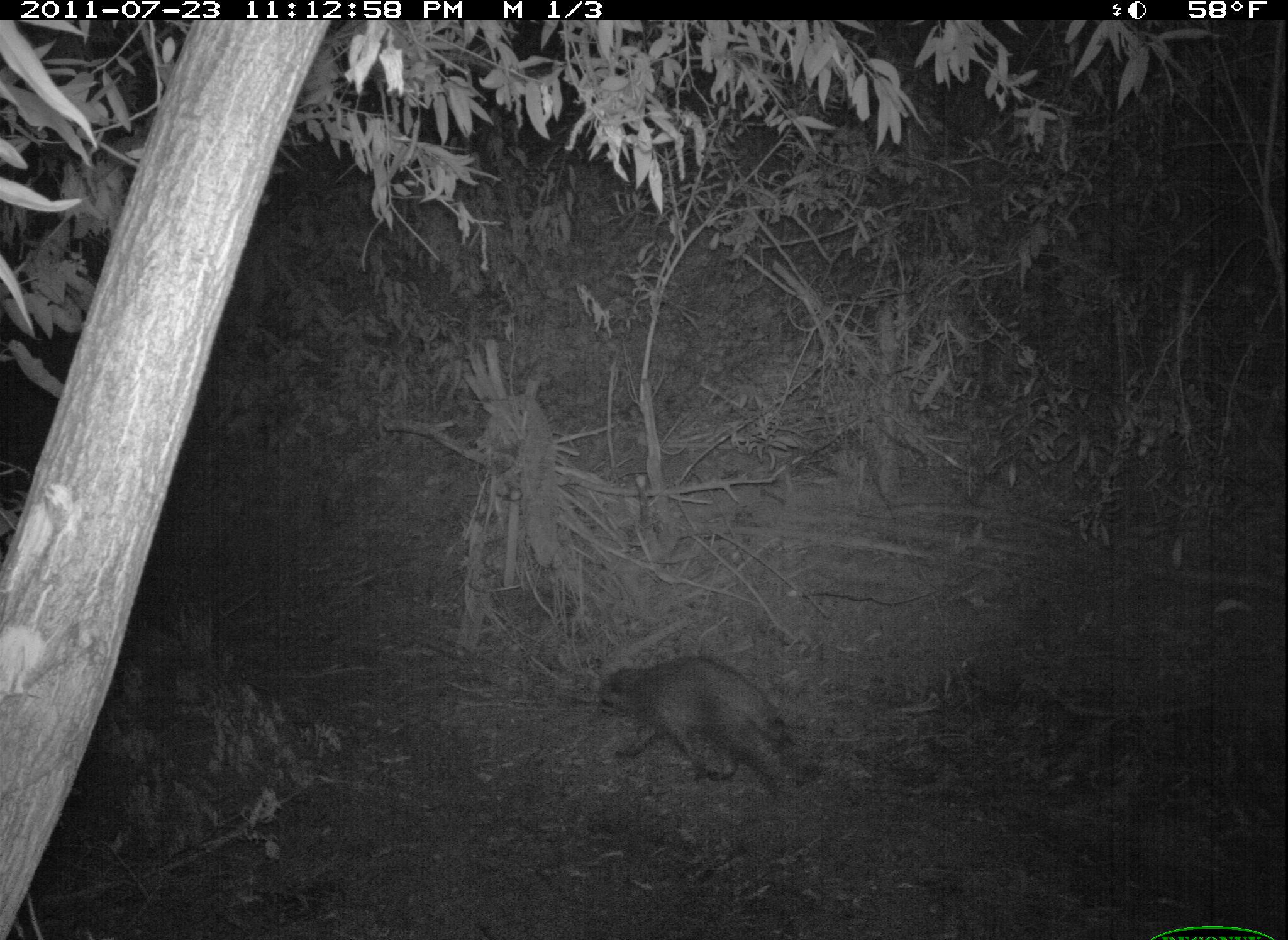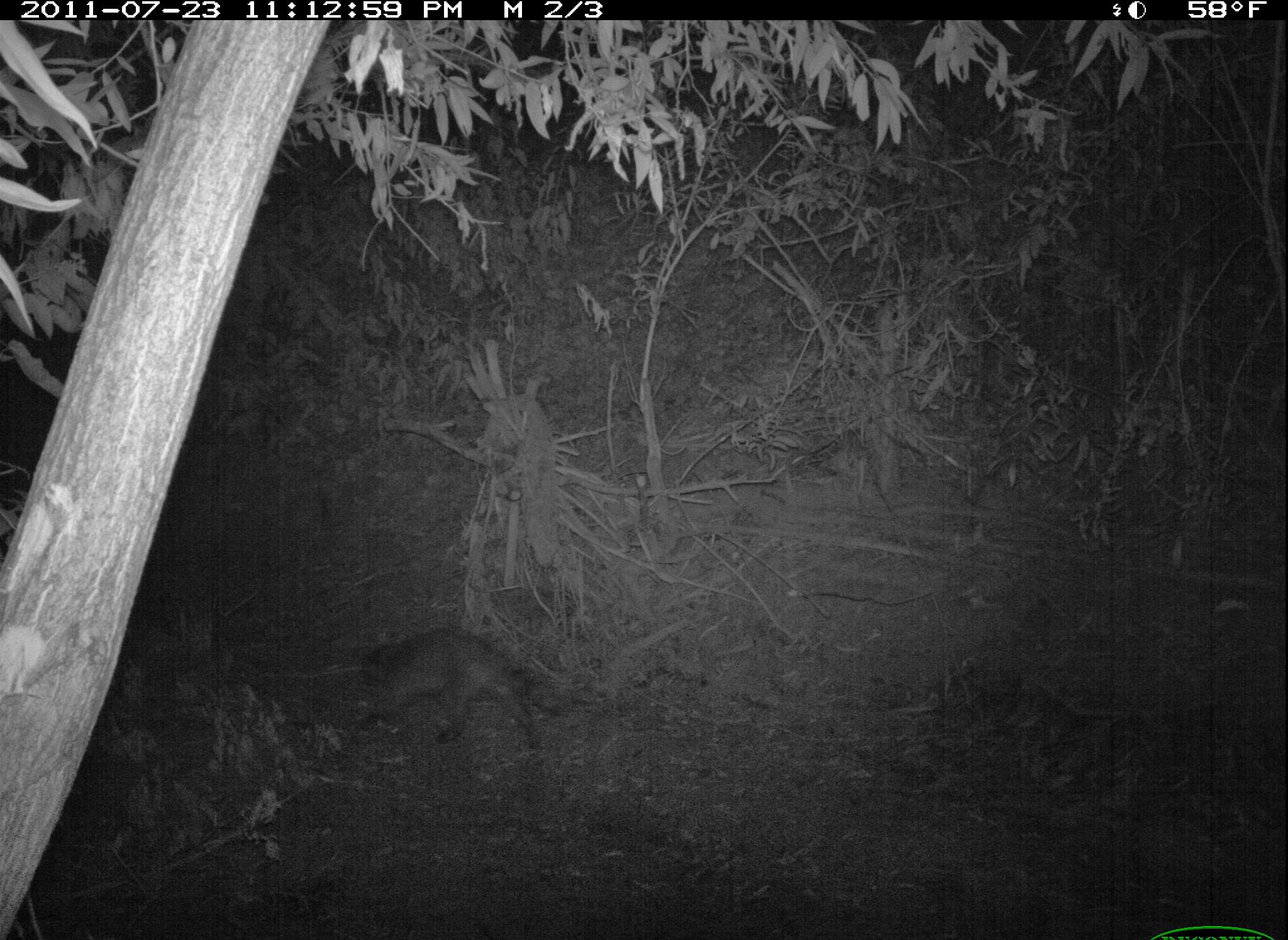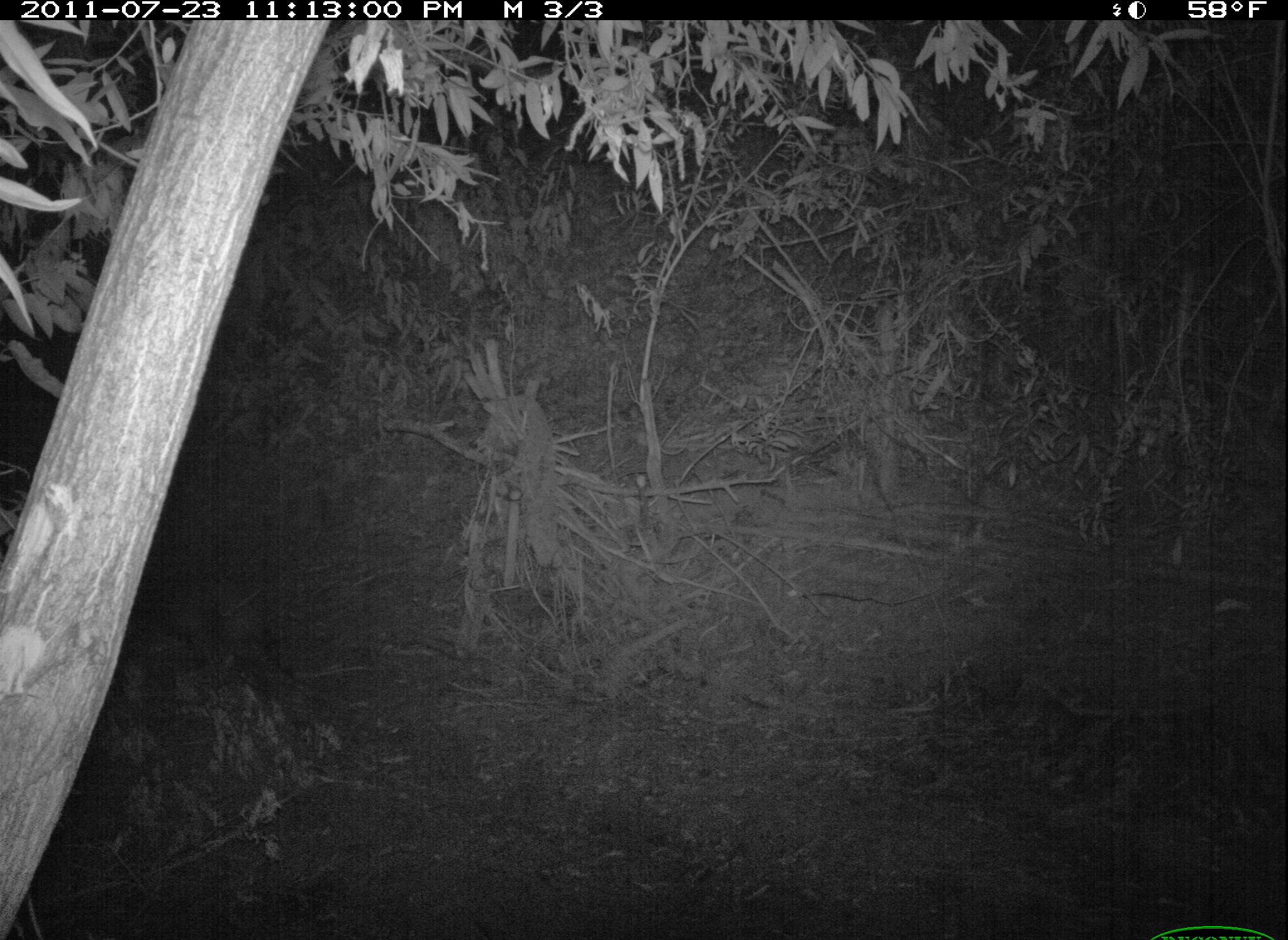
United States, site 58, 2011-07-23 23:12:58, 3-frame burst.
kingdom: Animalia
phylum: Chordata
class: Mammalia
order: Carnivora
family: Procyonidae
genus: Procyon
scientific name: Procyon lotor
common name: raccoon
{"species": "raccoon (Procyon lotor)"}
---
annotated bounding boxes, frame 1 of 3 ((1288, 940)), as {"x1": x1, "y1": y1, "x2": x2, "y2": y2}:
raccoon: {"x1": 594, "y1": 664, "x2": 794, "y2": 791}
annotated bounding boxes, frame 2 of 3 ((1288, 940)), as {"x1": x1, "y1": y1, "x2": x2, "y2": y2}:
raccoon: {"x1": 353, "y1": 633, "x2": 560, "y2": 750}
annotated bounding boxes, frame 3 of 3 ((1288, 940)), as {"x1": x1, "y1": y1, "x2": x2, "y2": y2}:
raccoon: {"x1": 136, "y1": 577, "x2": 294, "y2": 697}